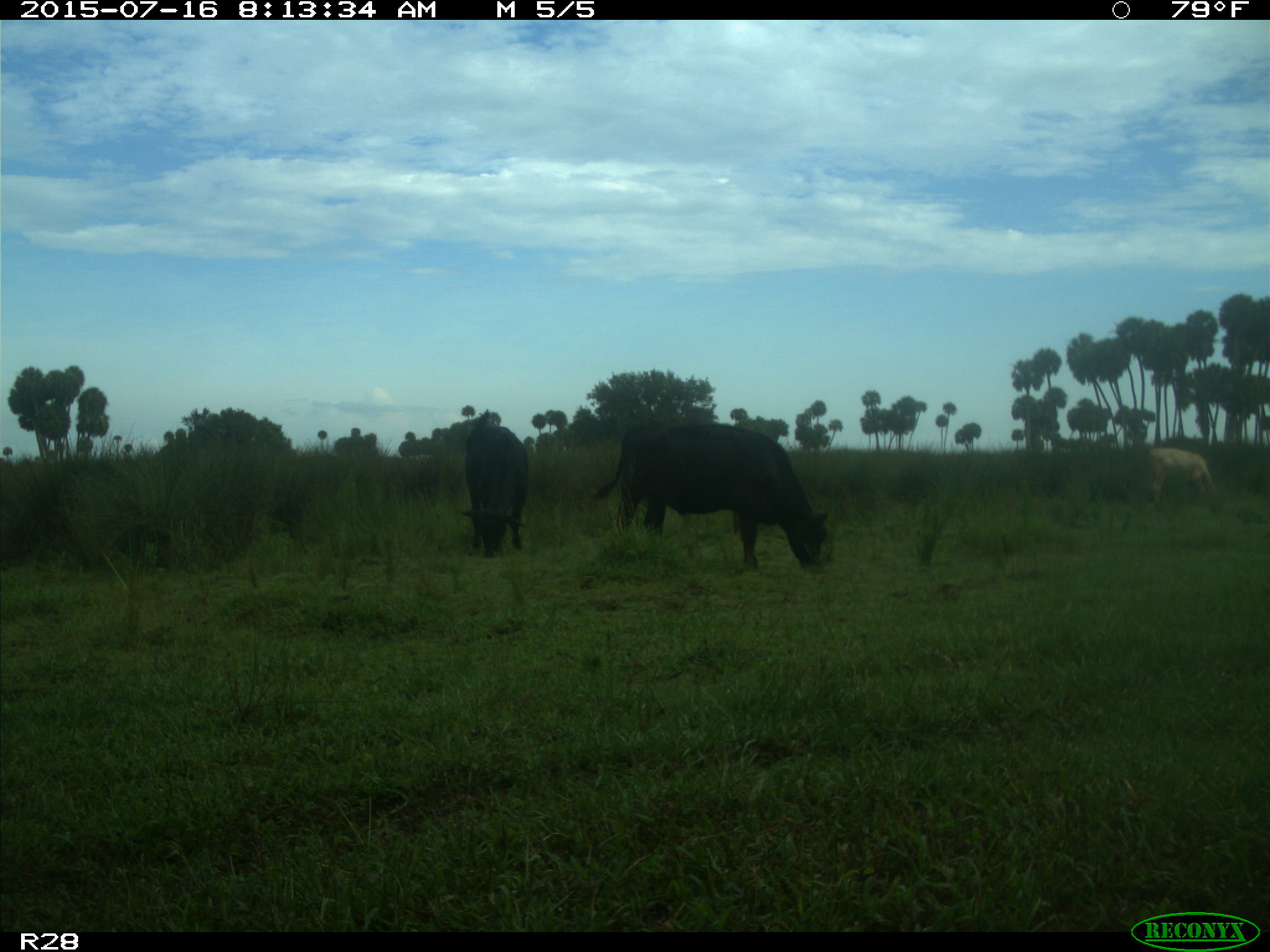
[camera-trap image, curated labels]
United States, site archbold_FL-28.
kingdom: Animalia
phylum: Chordata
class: Mammalia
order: Artiodactyla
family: Bovidae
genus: Bos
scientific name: Bos taurus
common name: domestic cow